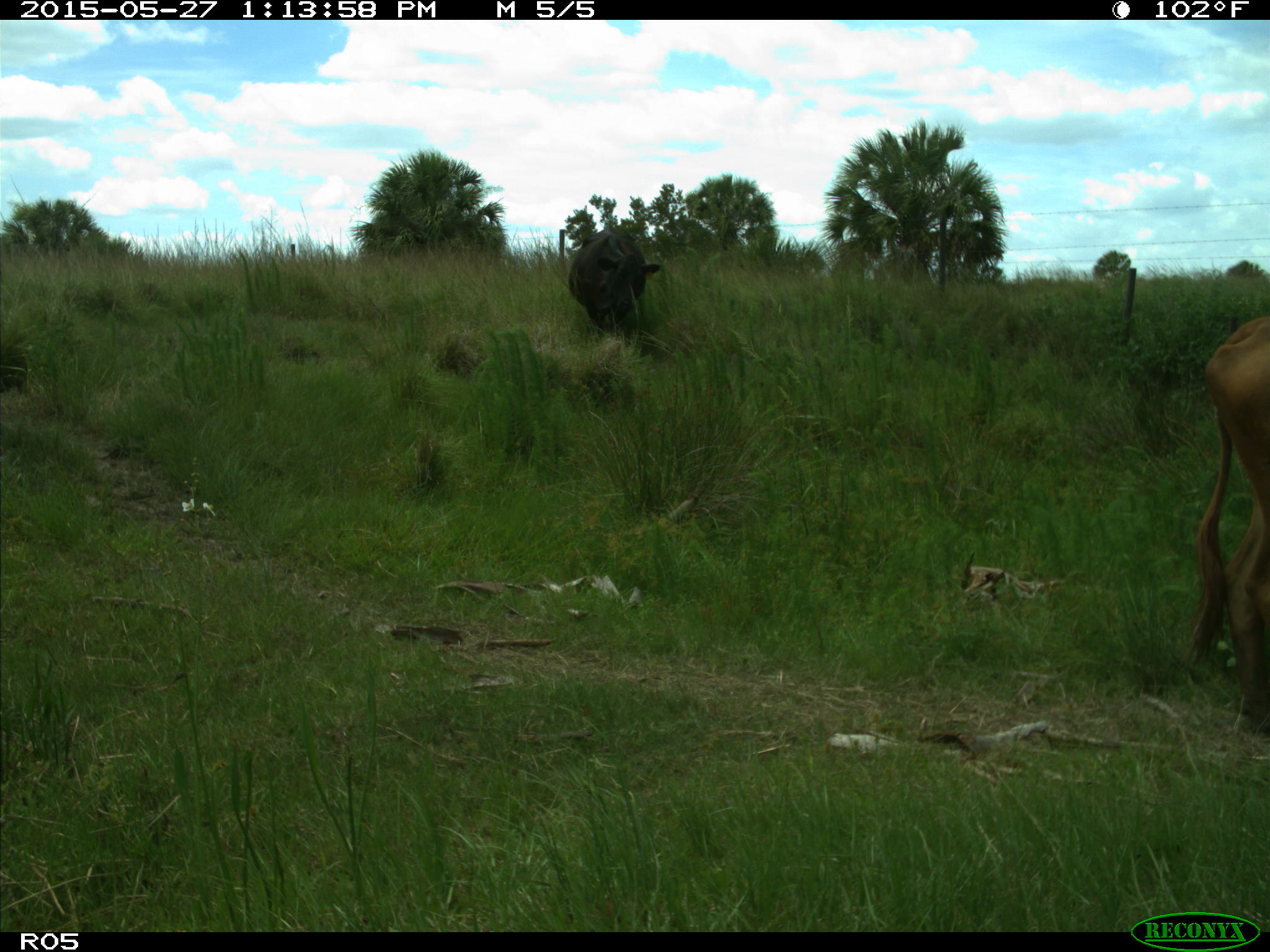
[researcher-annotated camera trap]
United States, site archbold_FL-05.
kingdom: Animalia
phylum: Chordata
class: Mammalia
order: Artiodactyla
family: Bovidae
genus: Bos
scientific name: Bos taurus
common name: domestic cow